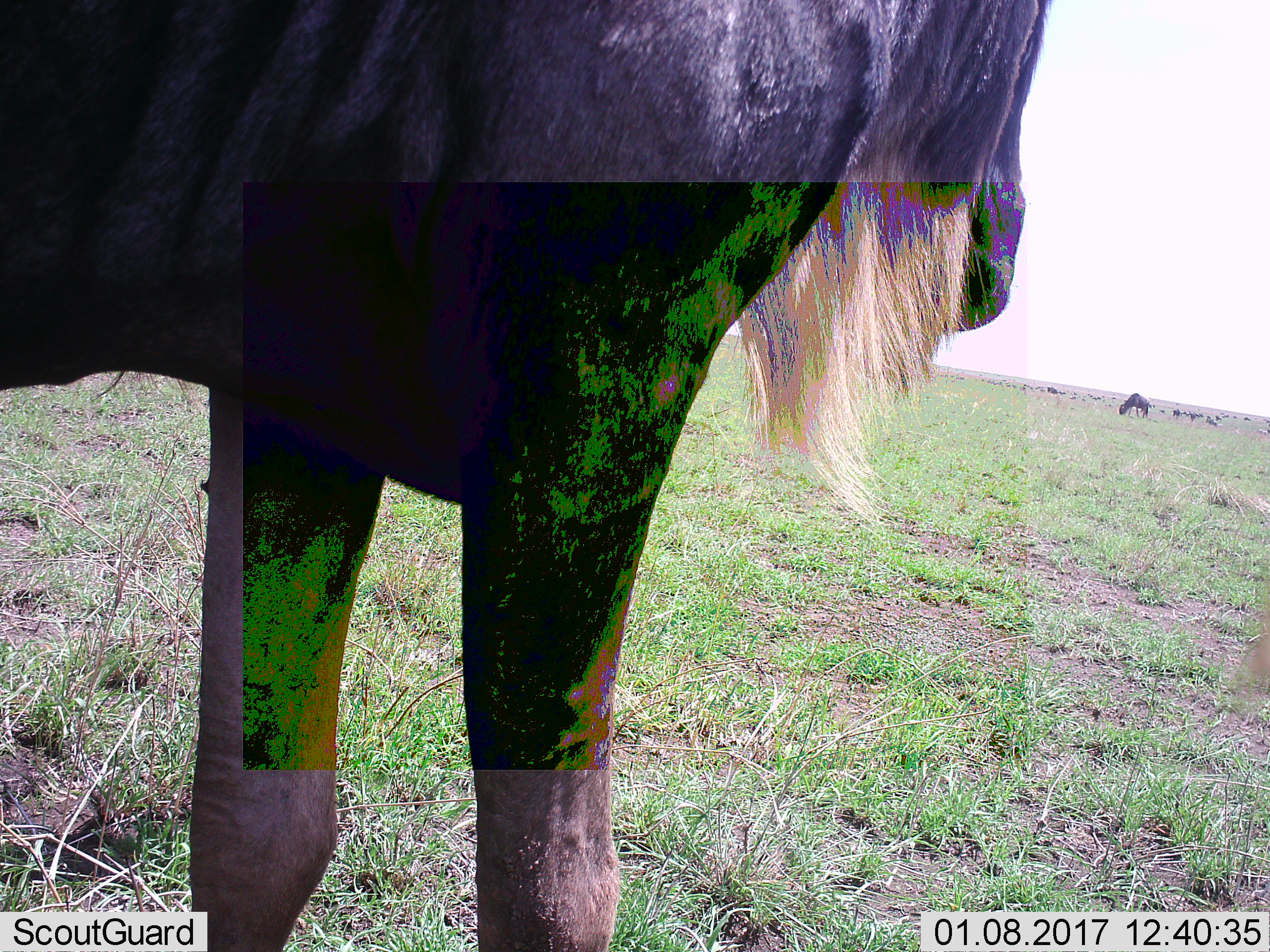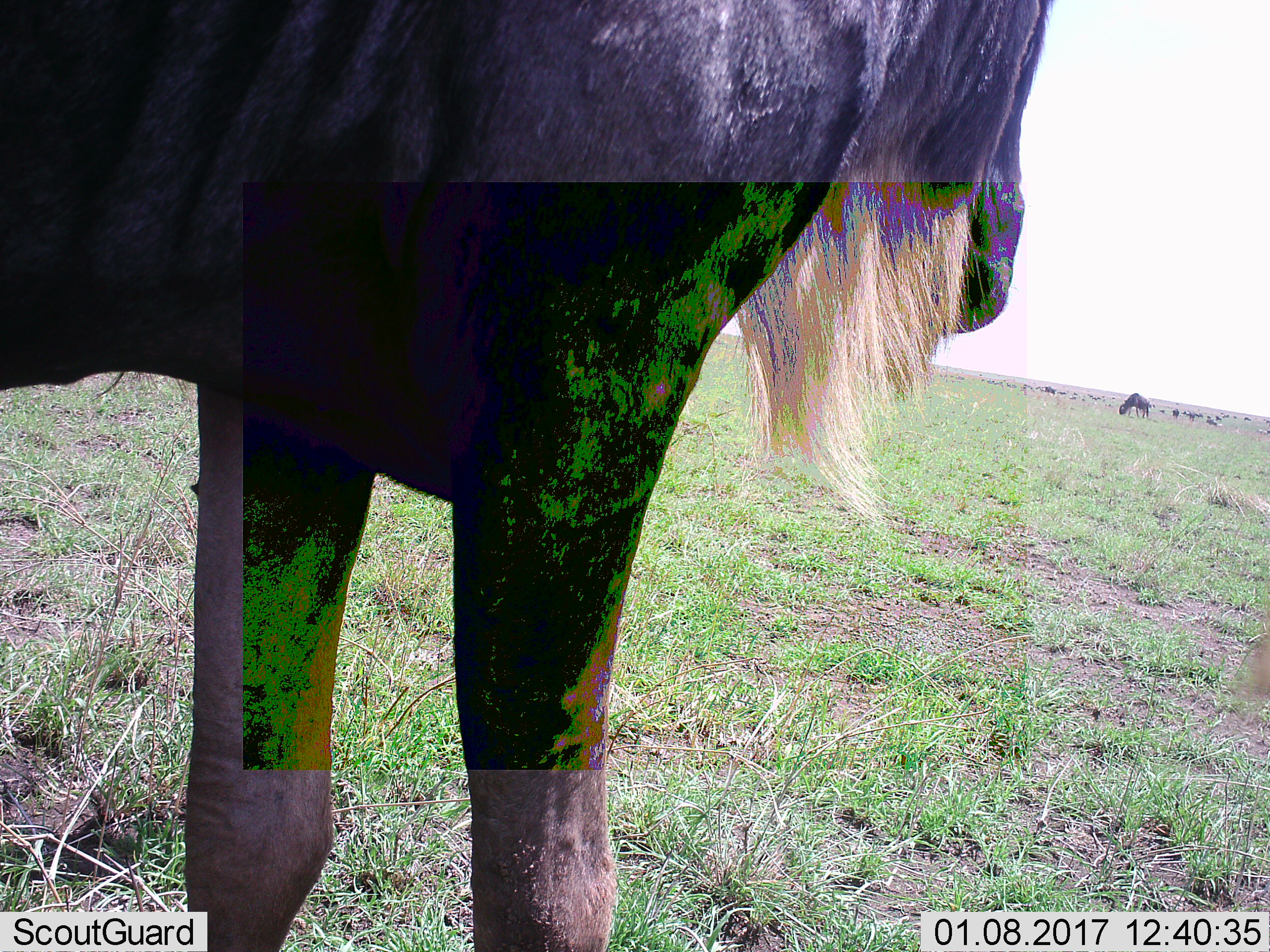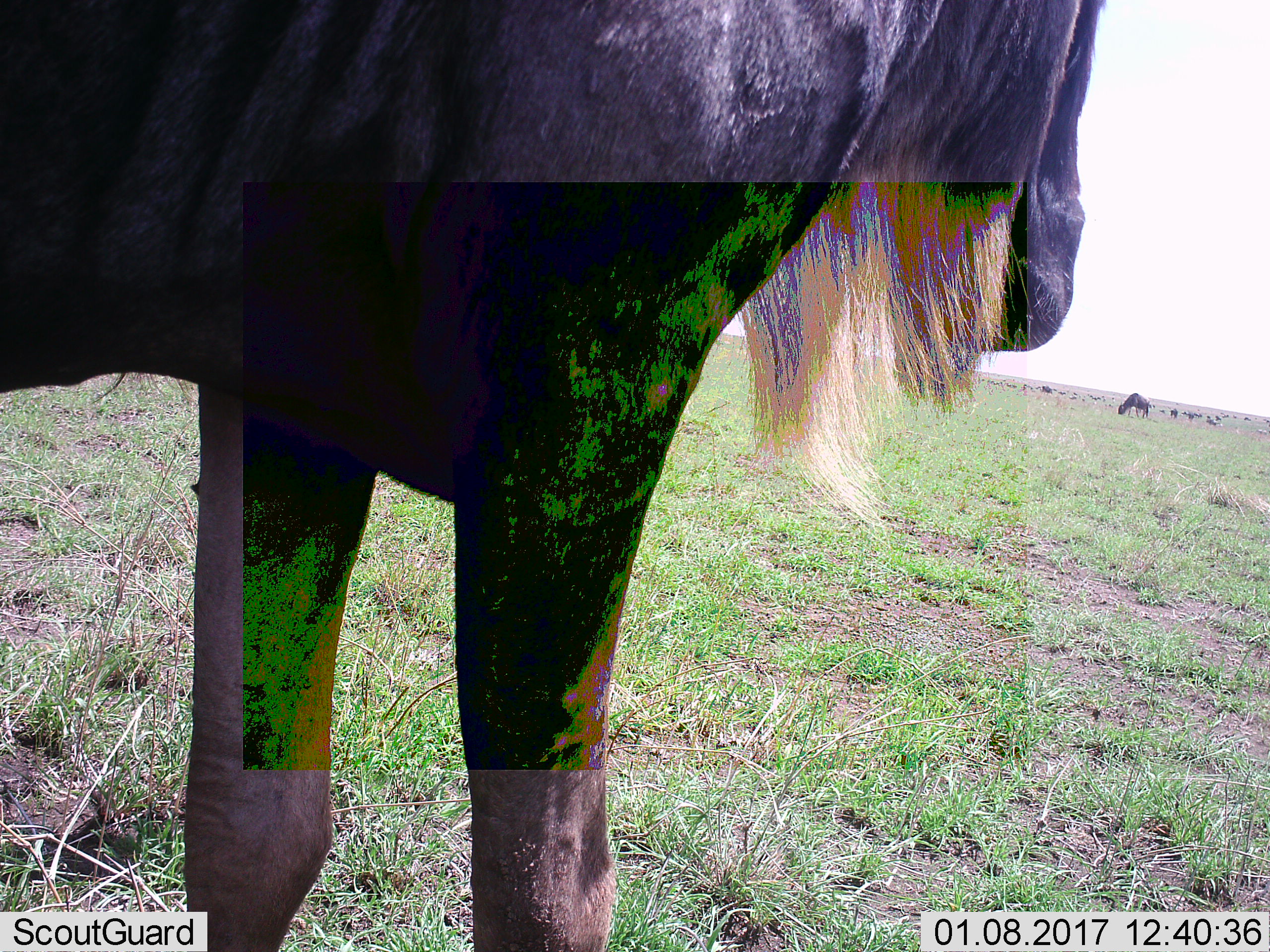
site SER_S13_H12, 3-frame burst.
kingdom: Animalia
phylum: Chordata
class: Mammalia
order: Artiodactyla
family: Bovidae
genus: Connochaetes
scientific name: Connochaetes taurinus taurinus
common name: blue wildebeest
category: wildebeestblue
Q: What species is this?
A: Wildebeestblue (blue wildebeest) (Connochaetes taurinus taurinus).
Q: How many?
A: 1.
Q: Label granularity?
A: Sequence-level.